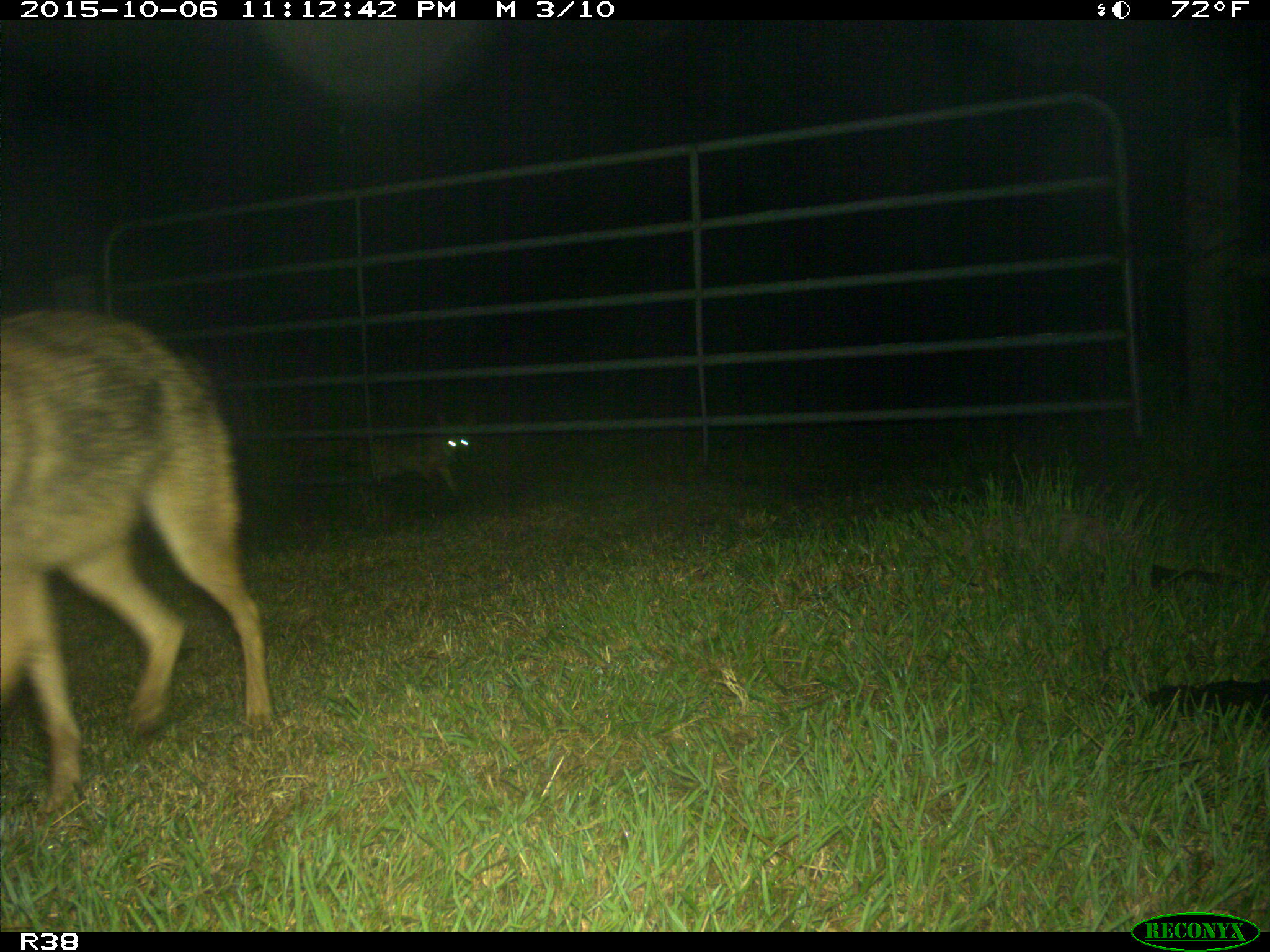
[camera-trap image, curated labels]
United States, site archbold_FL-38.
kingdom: Animalia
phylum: Chordata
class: Mammalia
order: Carnivora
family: Canidae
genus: Canis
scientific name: Canis latrans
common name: coyote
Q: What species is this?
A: Canis latrans (coyote).